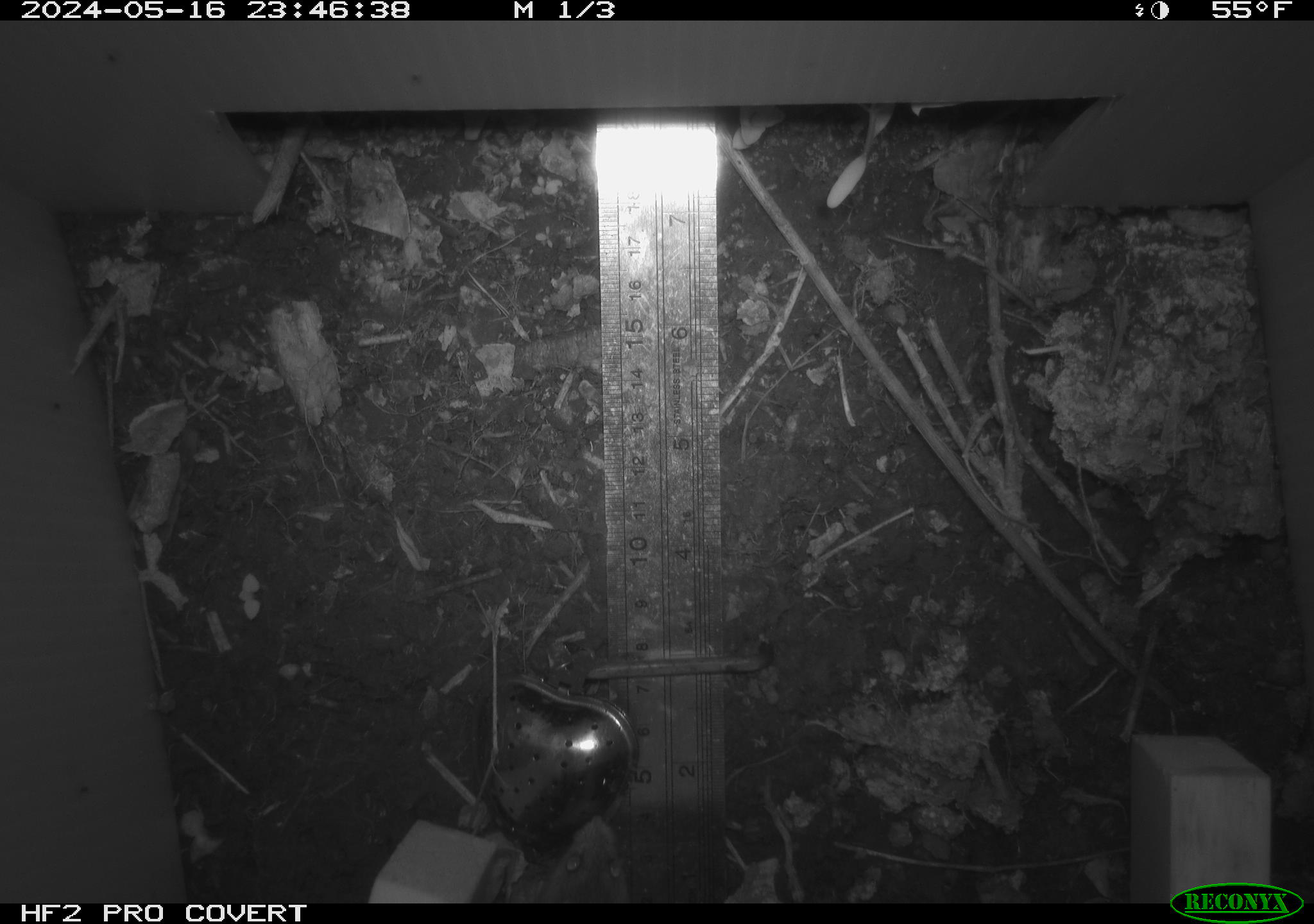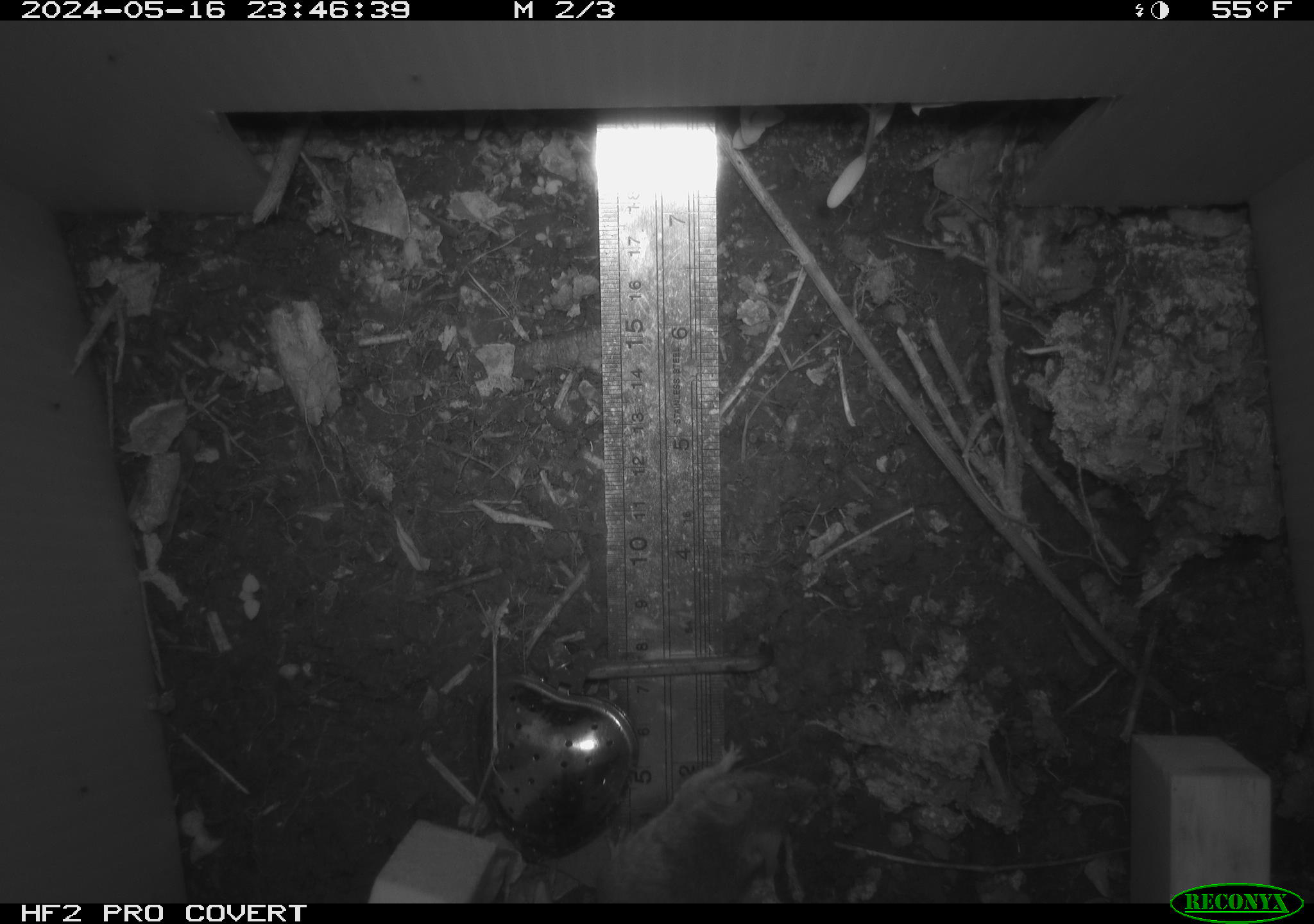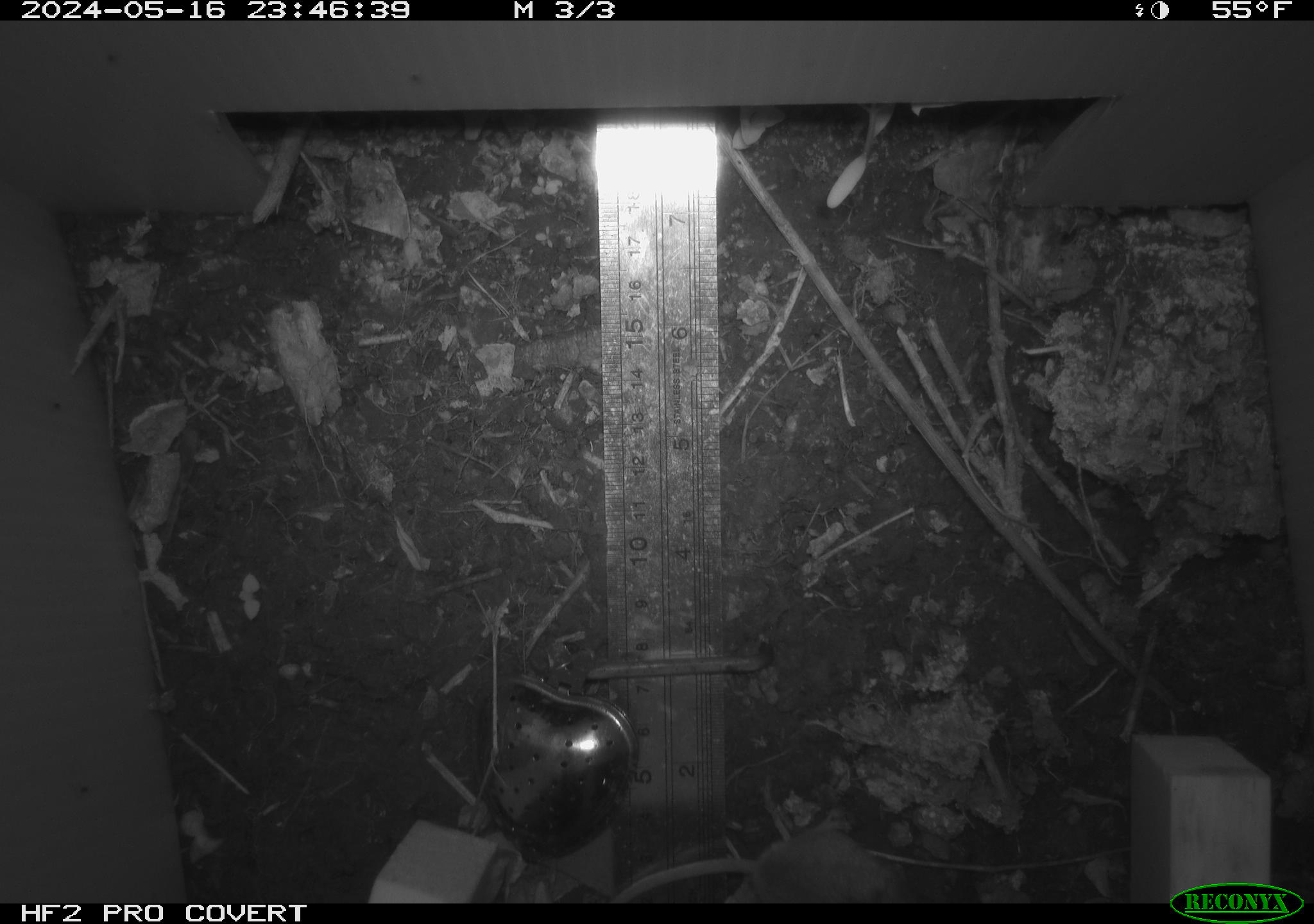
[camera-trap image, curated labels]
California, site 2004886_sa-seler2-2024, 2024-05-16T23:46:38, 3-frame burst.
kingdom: Animalia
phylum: Chordata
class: Mammalia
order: Rodentia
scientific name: Rodentia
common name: mouse species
Mouse species (Rodentia).